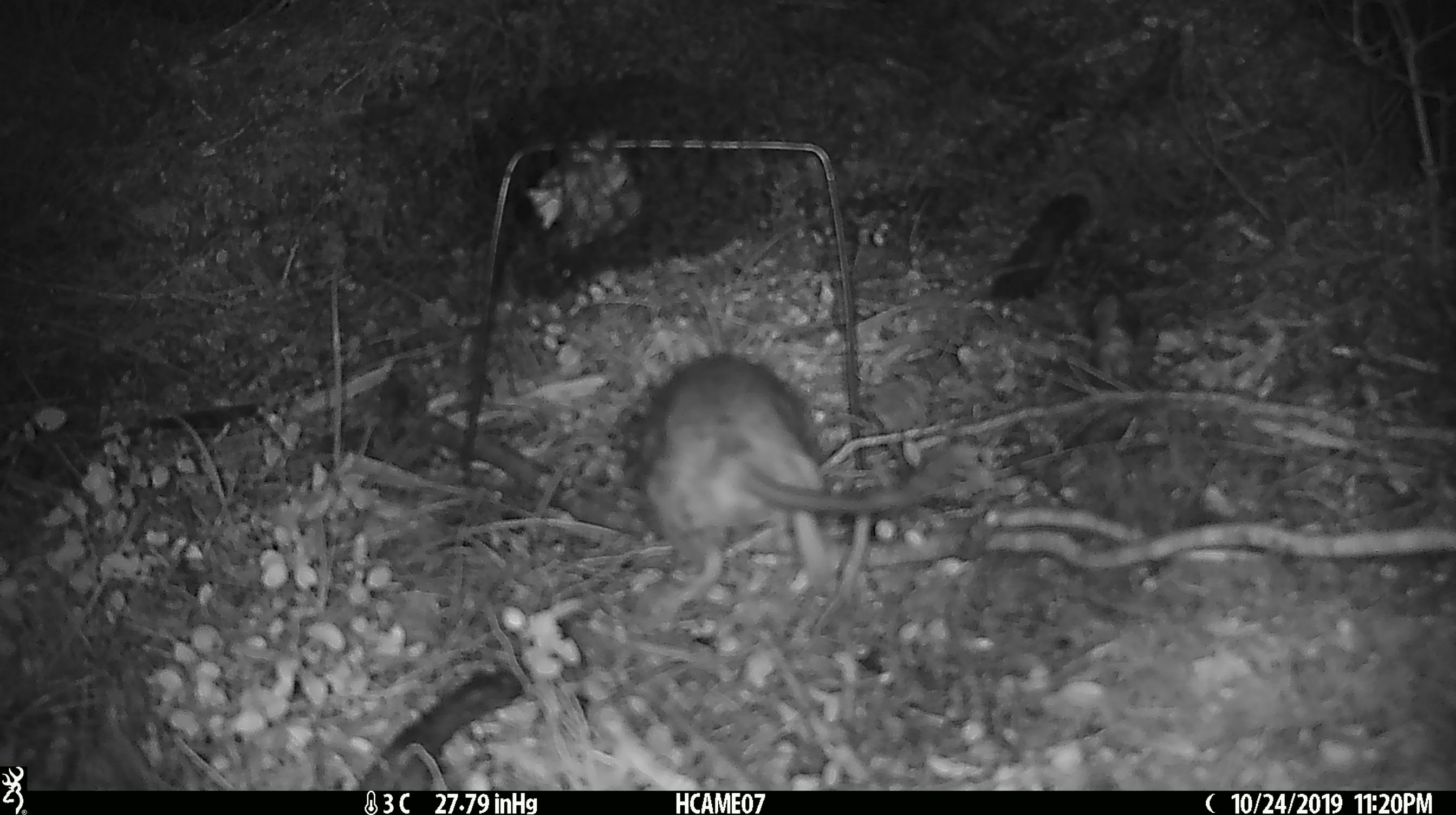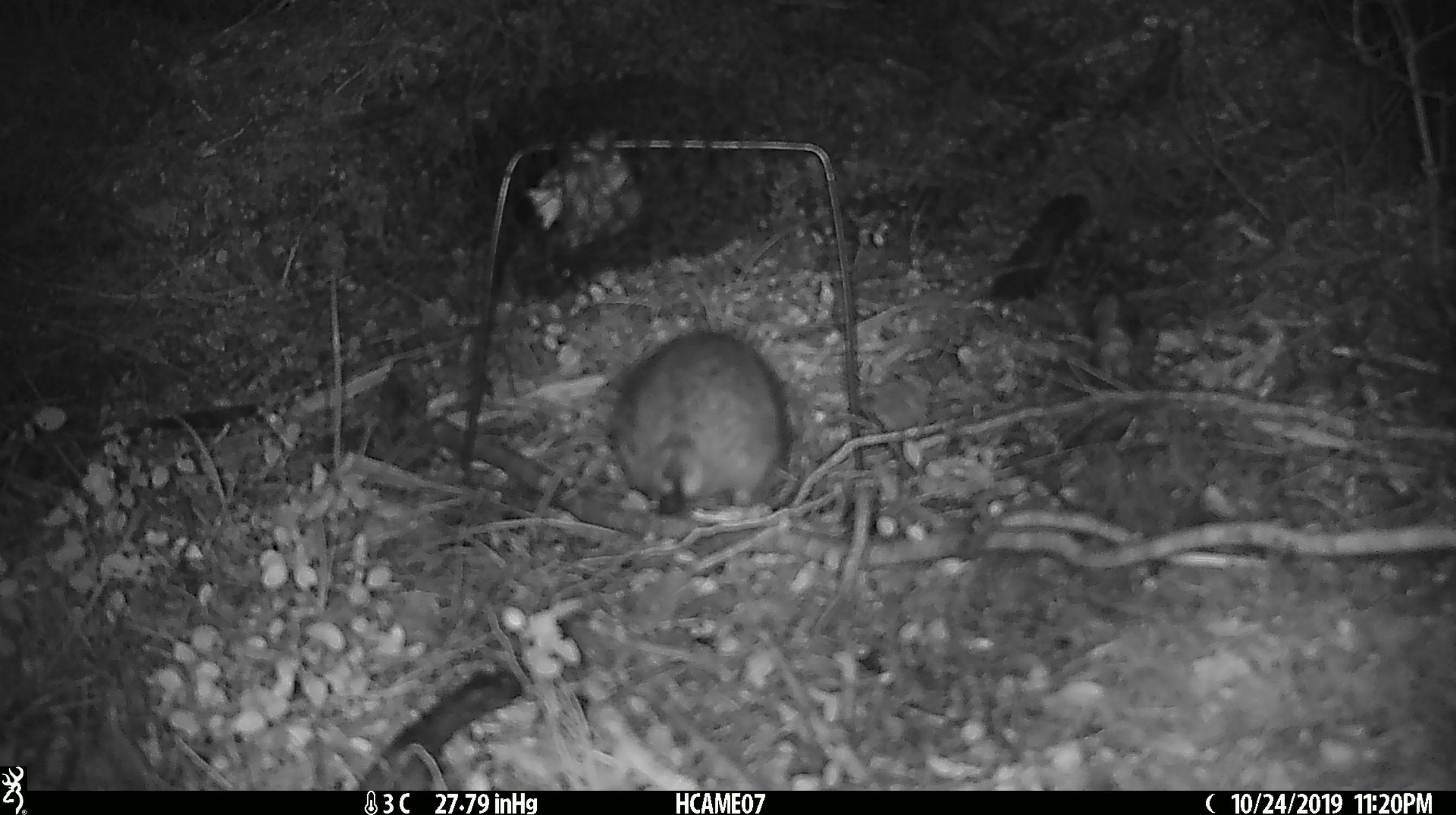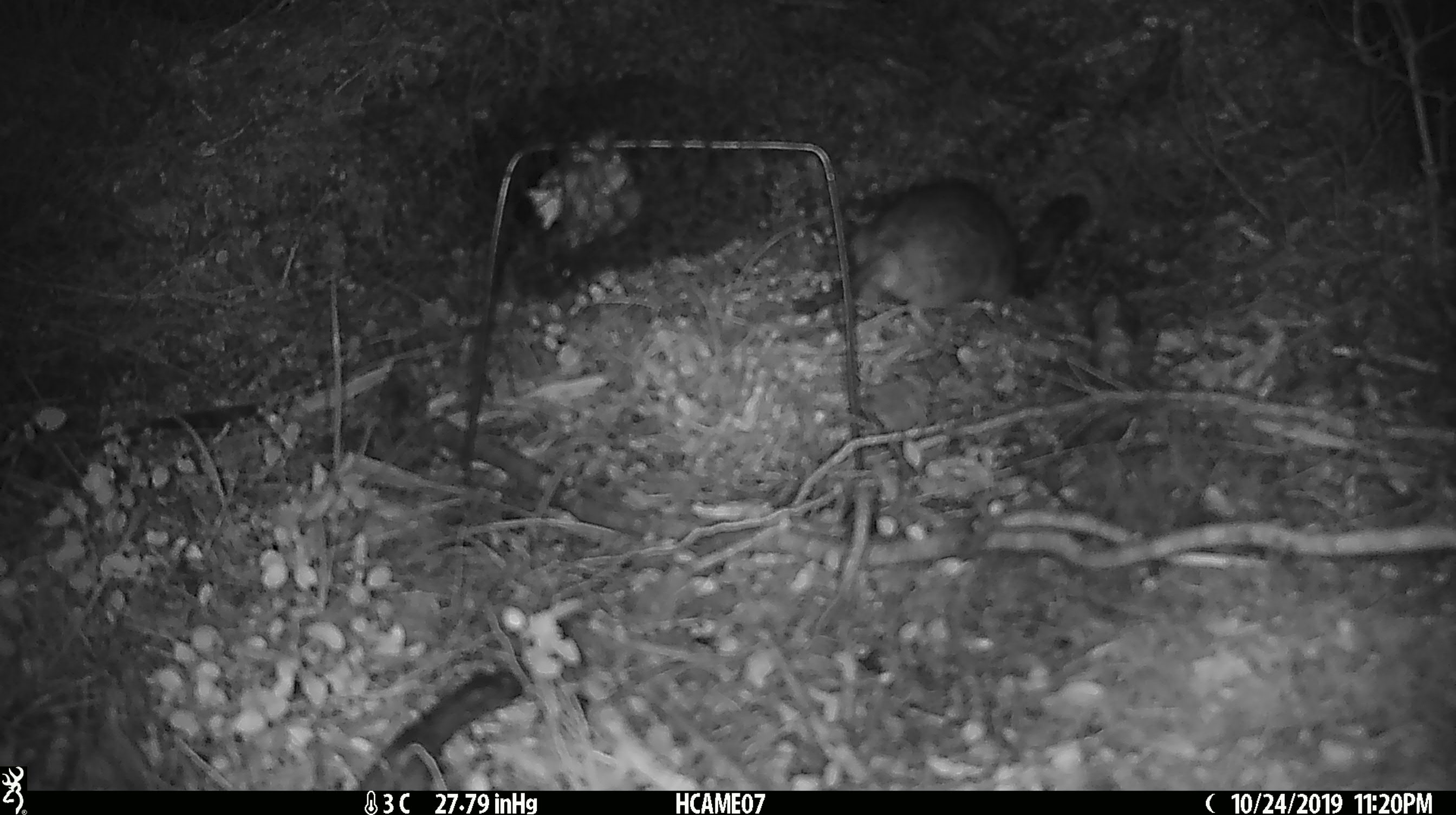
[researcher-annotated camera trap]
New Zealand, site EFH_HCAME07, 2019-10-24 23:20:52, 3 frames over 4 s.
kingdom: Animalia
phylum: Chordata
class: Mammalia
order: Rodentia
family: Muridae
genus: Rattus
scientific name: Rattus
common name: rat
Rat (Rattus).